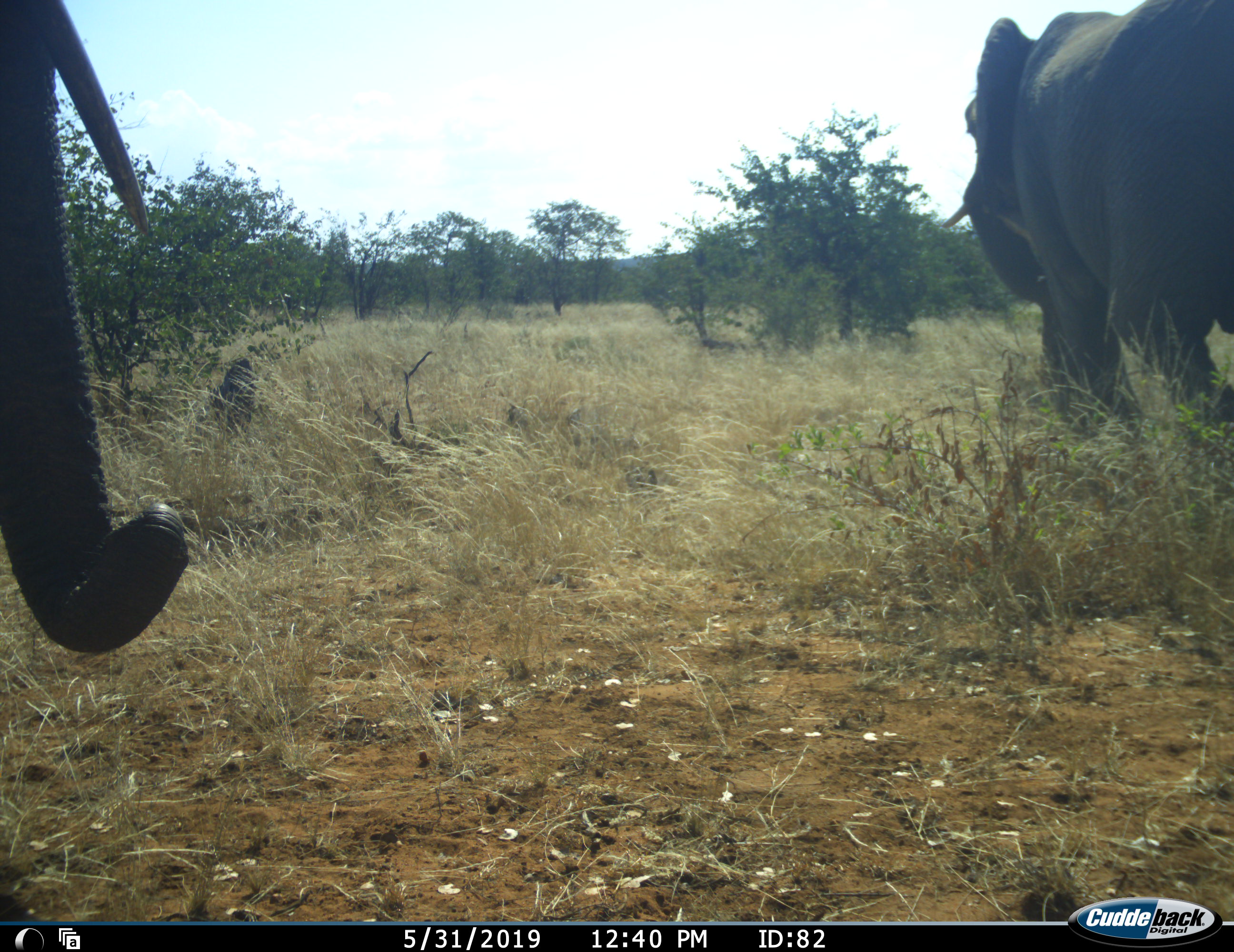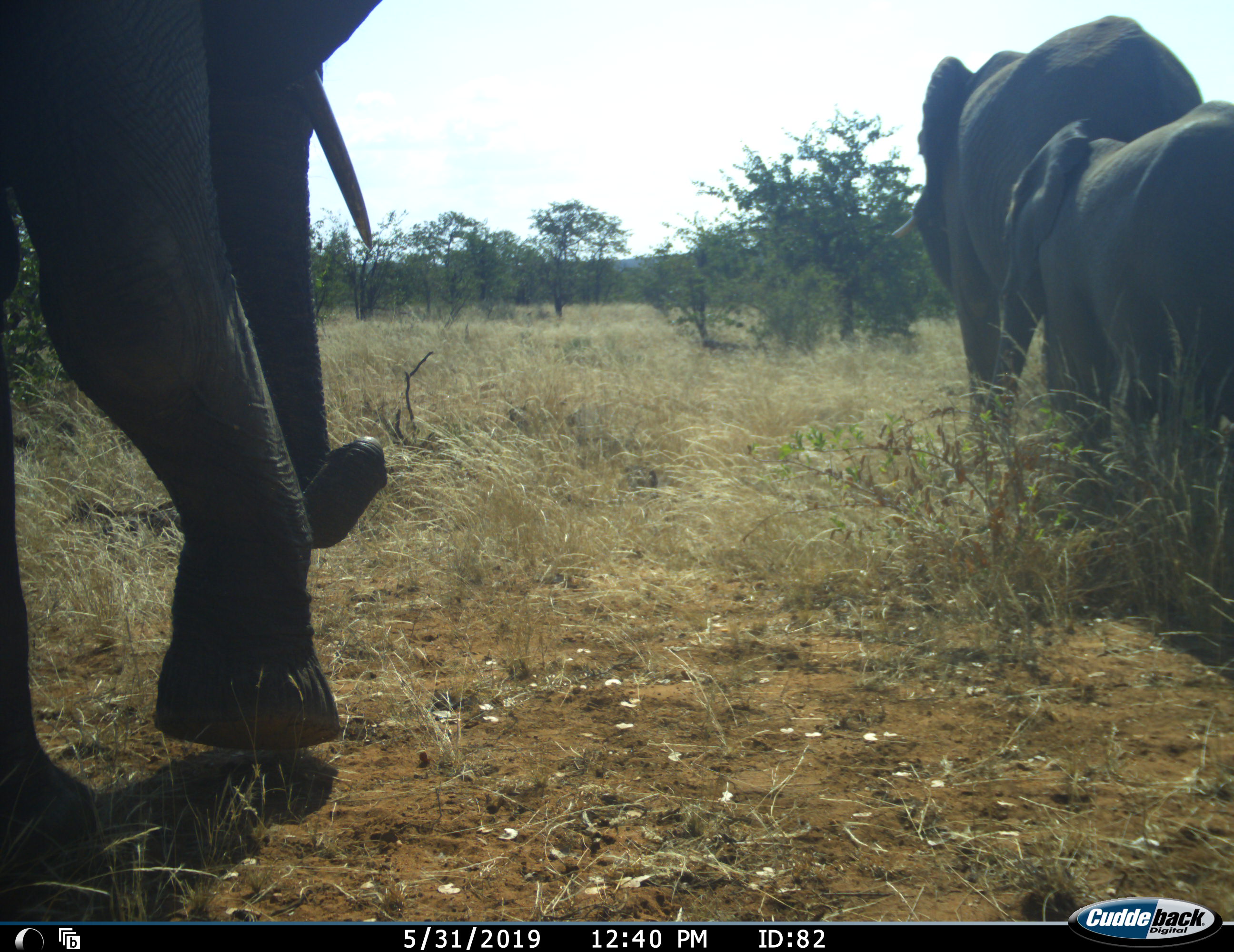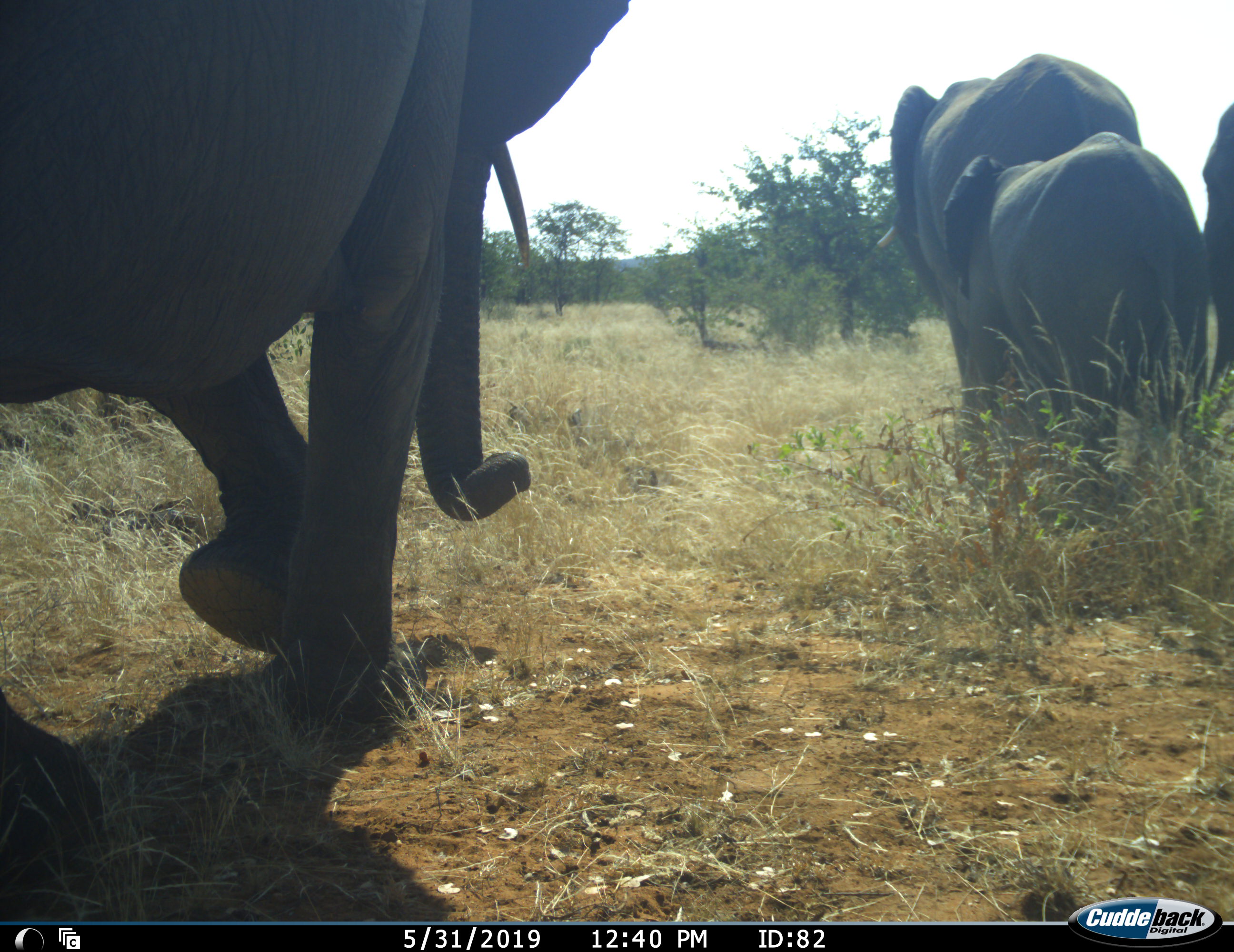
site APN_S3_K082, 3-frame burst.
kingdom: Animalia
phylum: Chordata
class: Mammalia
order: Proboscidea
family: Elephantidae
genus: Loxodonta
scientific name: Loxodonta africana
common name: african bush elephant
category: elephant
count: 4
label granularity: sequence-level